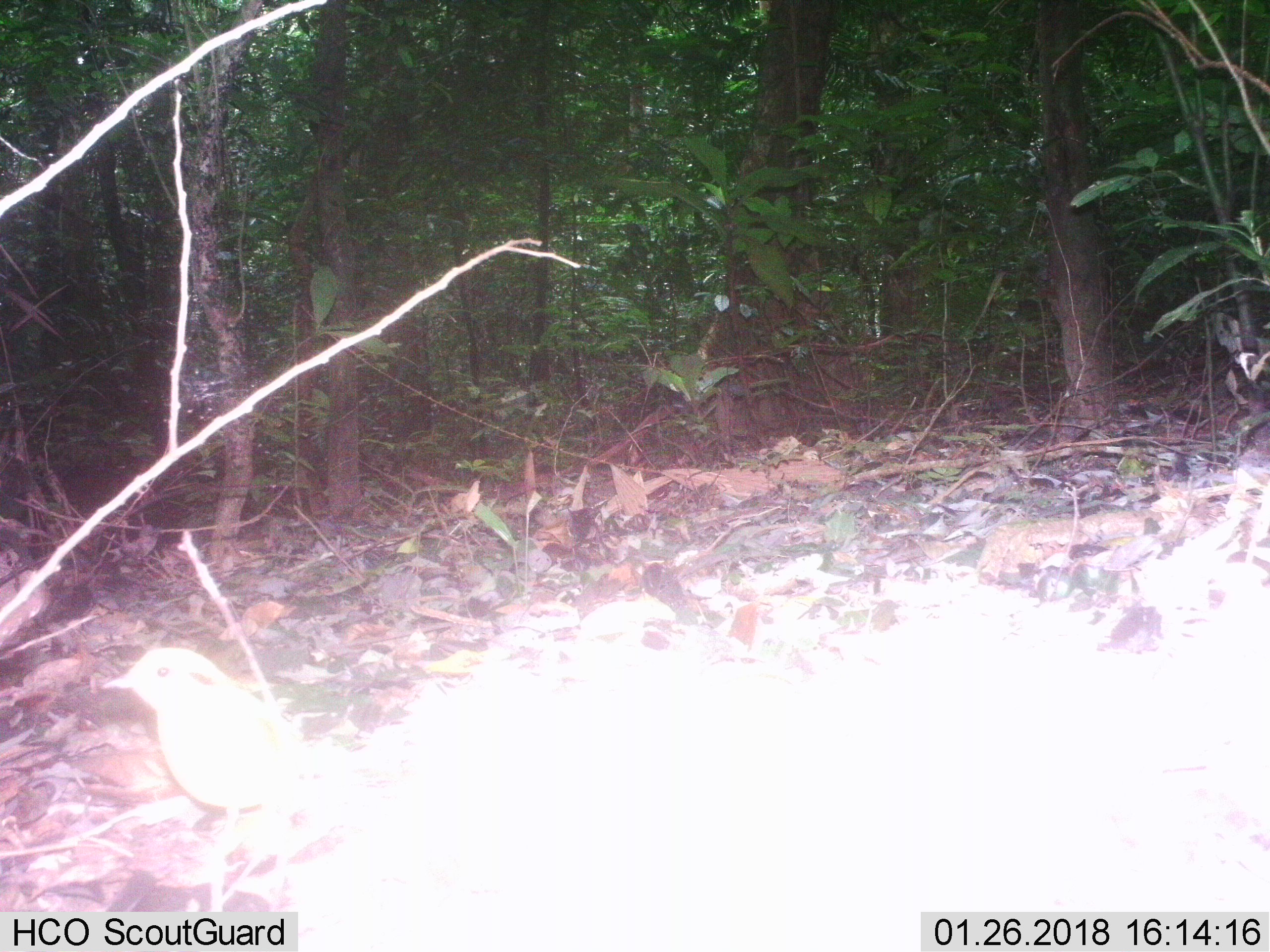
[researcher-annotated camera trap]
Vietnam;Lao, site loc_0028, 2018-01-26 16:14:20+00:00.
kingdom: Animalia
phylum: Chordata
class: Aves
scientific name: Aves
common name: bird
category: unidentified bird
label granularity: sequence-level